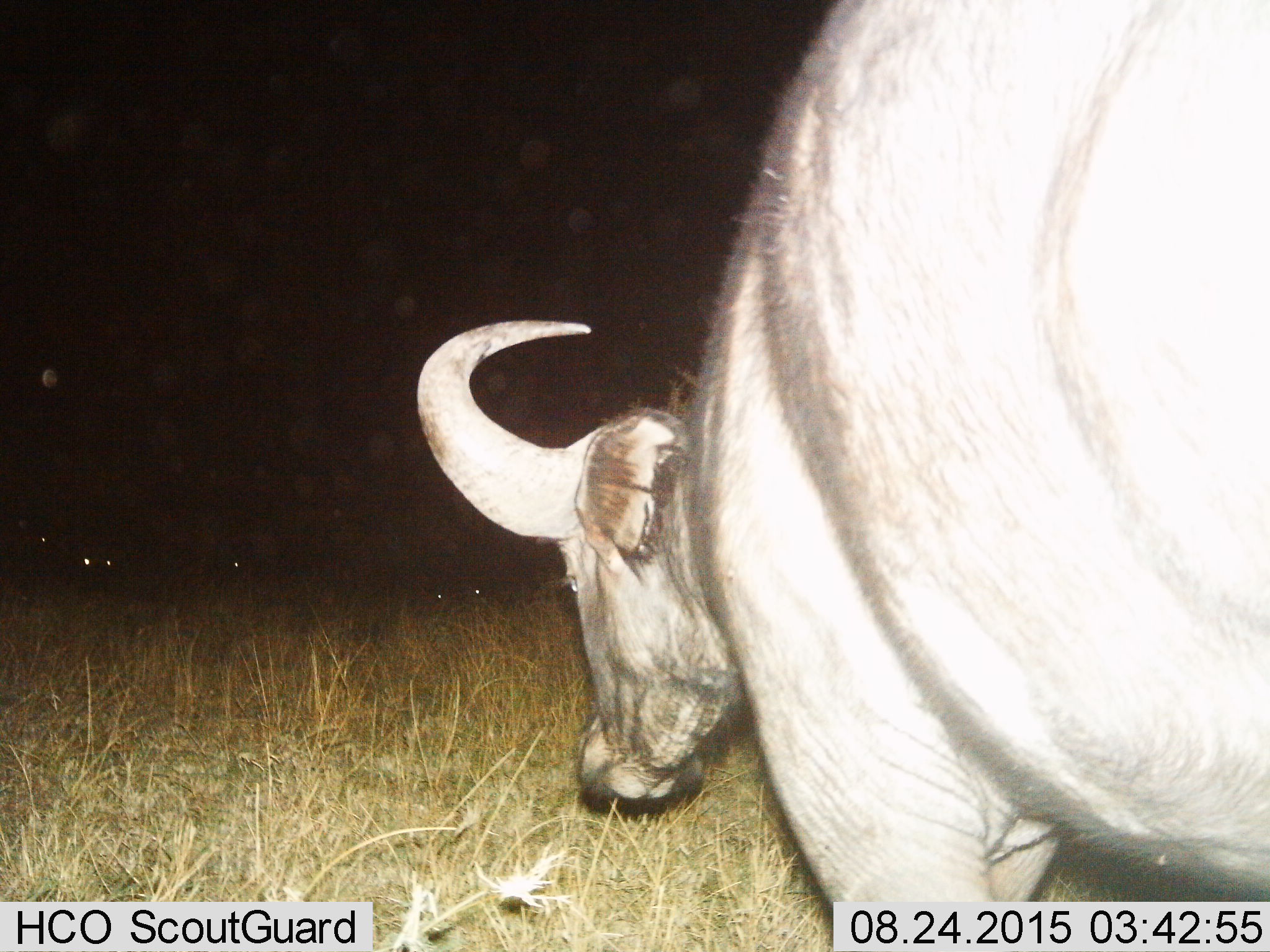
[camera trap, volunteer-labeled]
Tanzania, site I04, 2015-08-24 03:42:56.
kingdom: Animalia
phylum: Chordata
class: Mammalia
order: Artiodactyla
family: Bovidae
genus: Syncerus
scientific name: Syncerus caffer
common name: cape buffalo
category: buffalo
Buffalo (cape buffalo) (Syncerus caffer), count 1. Behavior (volunteer vote fractions): standing 44%, resting 0%, moving 33%, interacting 11%. Young present (vote fraction): 0%. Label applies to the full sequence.